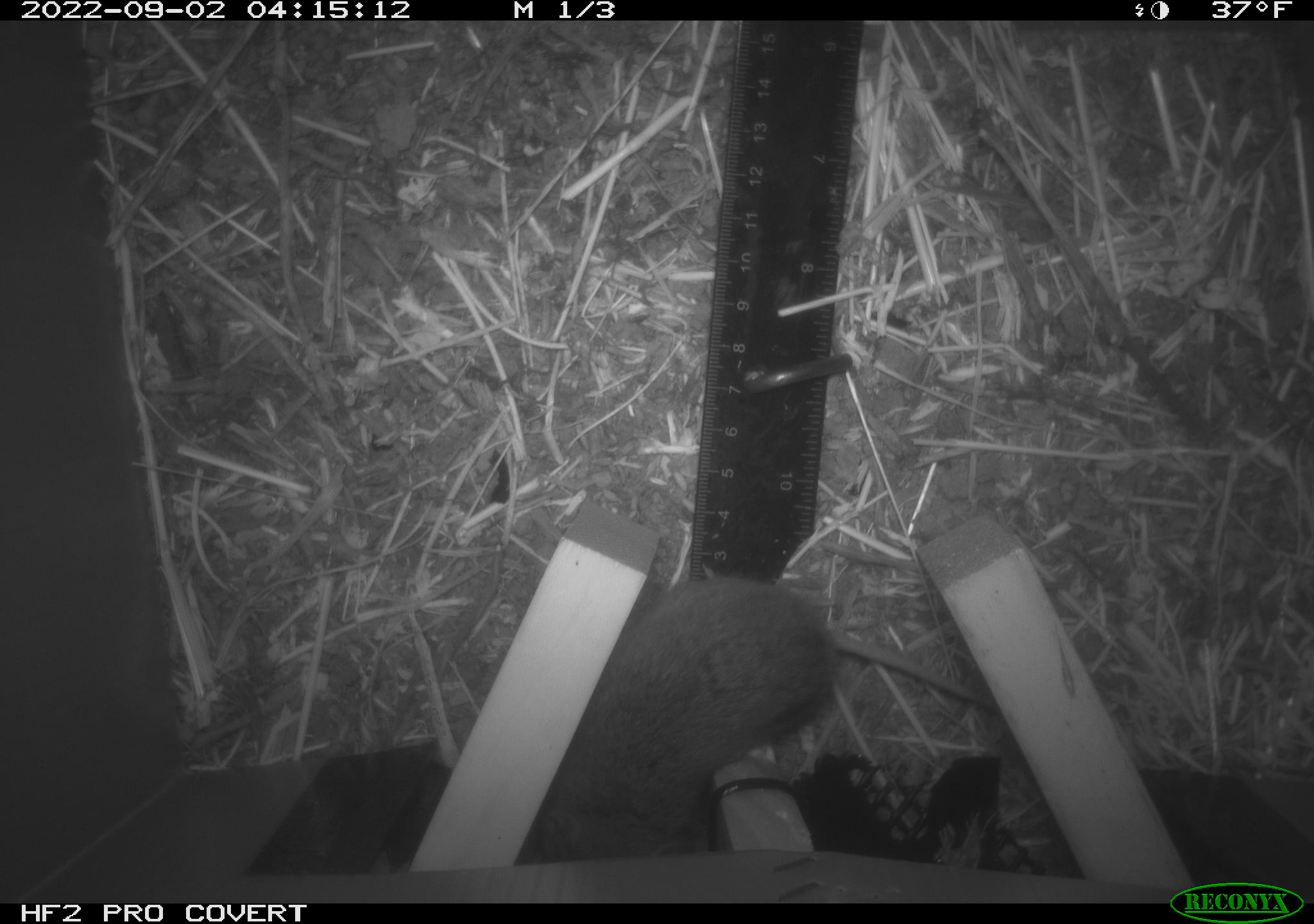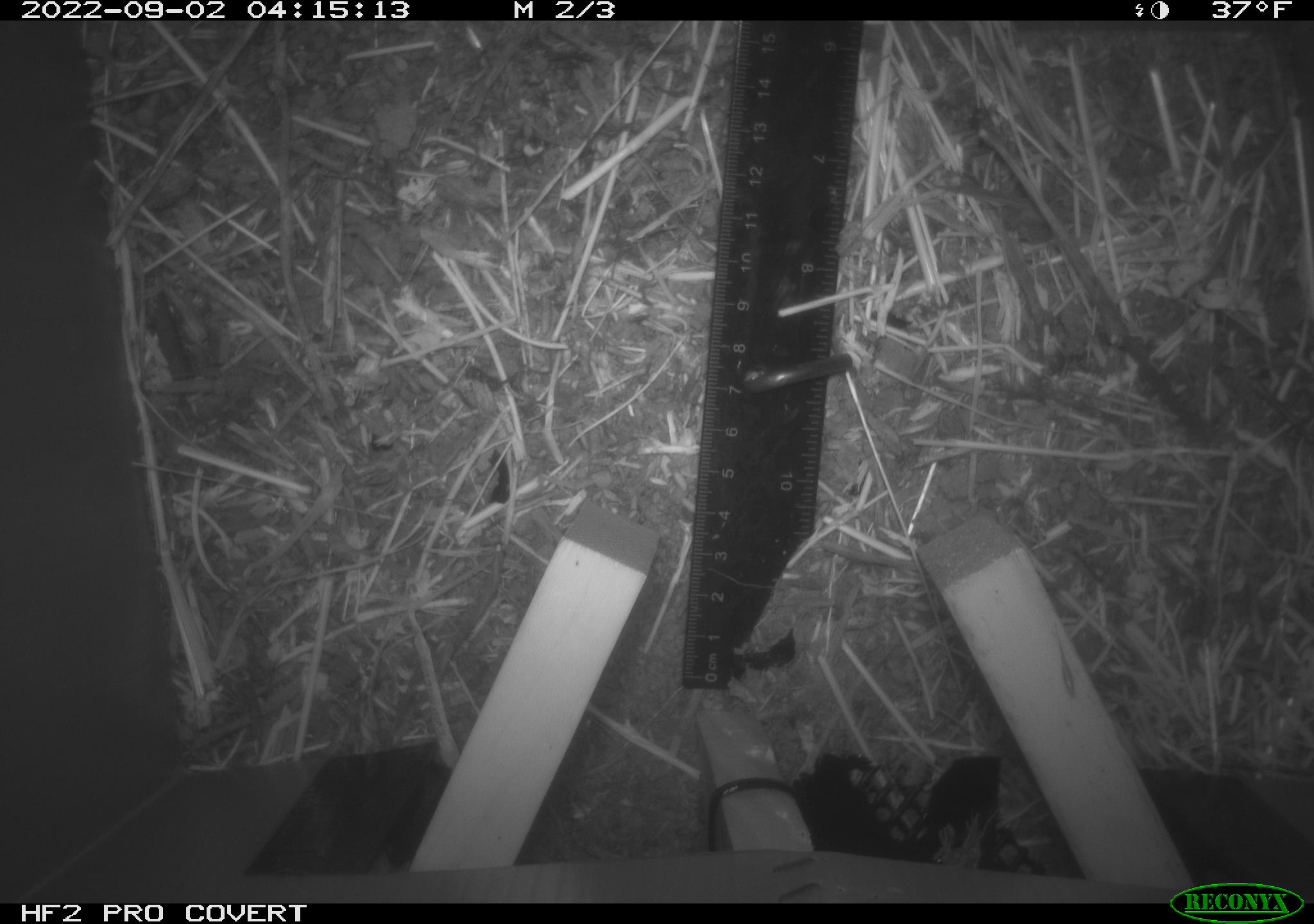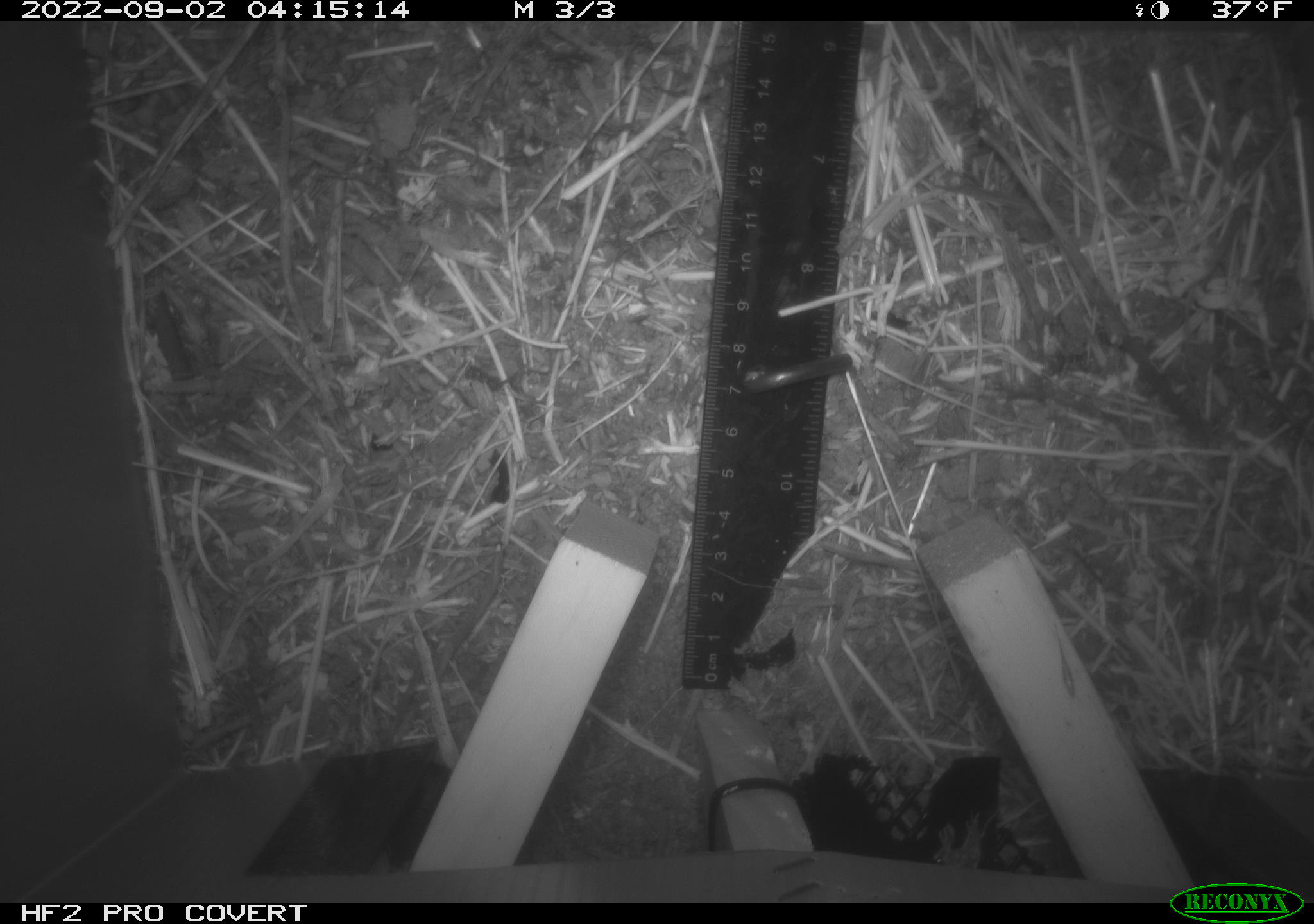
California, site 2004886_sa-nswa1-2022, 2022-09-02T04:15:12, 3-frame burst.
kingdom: Animalia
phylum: Chordata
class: Mammalia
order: Rodentia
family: Cricetidae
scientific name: Cricetidae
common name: hamsters, voles, lemmings, and allies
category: cricetidae family